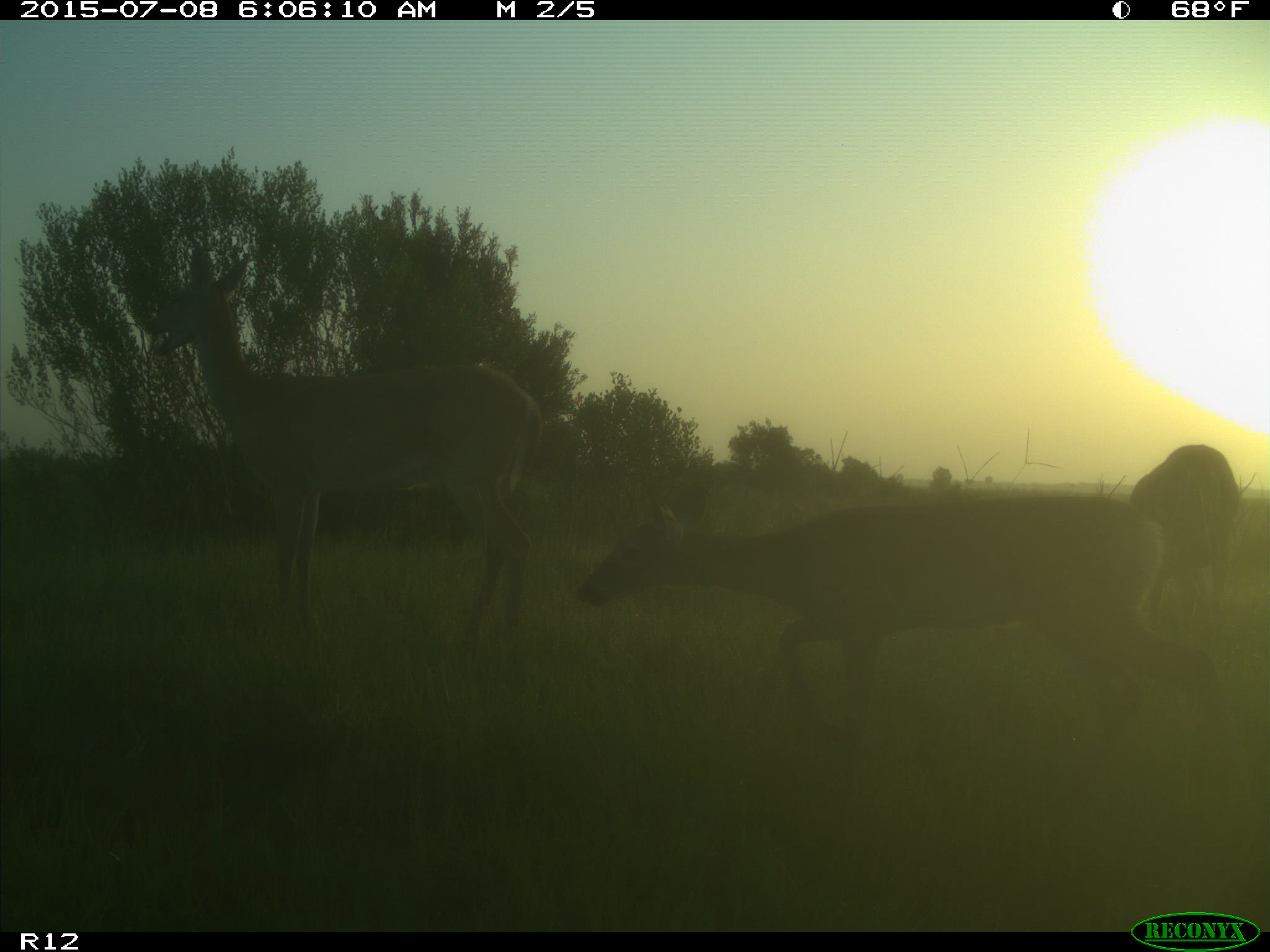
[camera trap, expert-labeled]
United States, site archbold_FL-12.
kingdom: Animalia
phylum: Chordata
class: Mammalia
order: Artiodactyla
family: Cervidae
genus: Odocoileus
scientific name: Odocoileus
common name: deer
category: unidentified deer